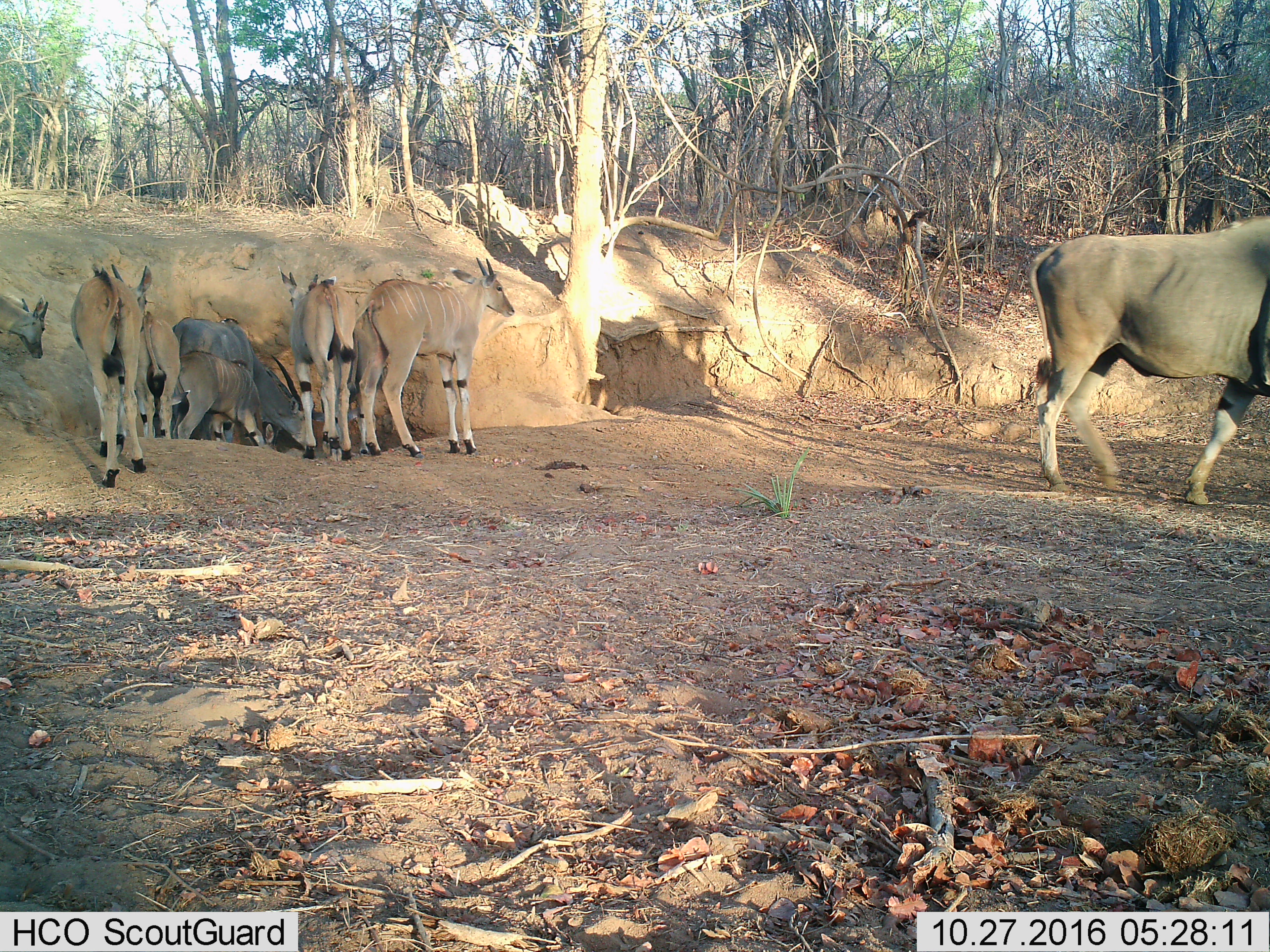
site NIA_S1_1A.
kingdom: Animalia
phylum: Chordata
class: Mammalia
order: Artiodactyla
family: Bovidae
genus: Tragelaphus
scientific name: Tragelaphus oryx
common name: eland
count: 8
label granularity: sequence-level